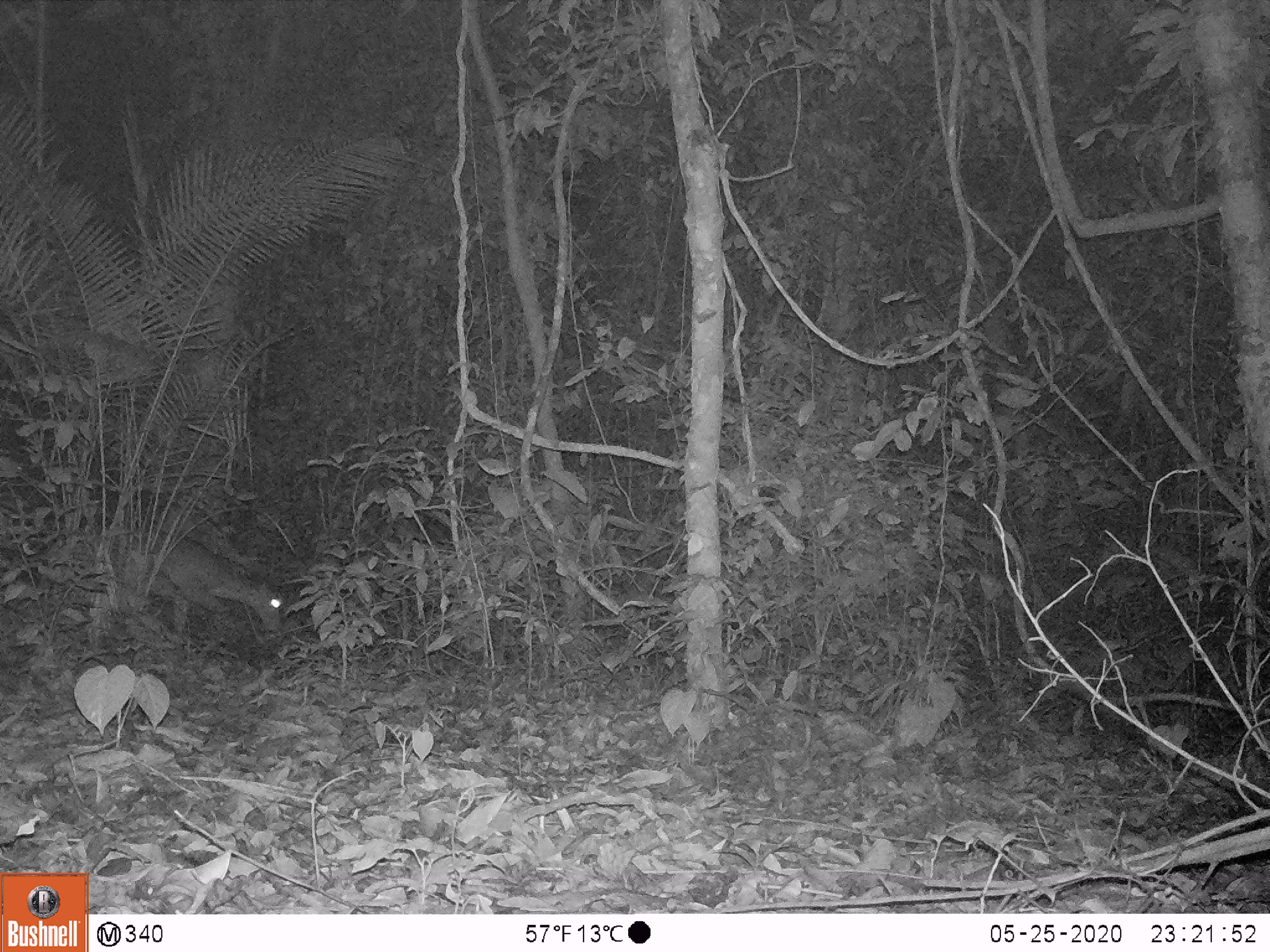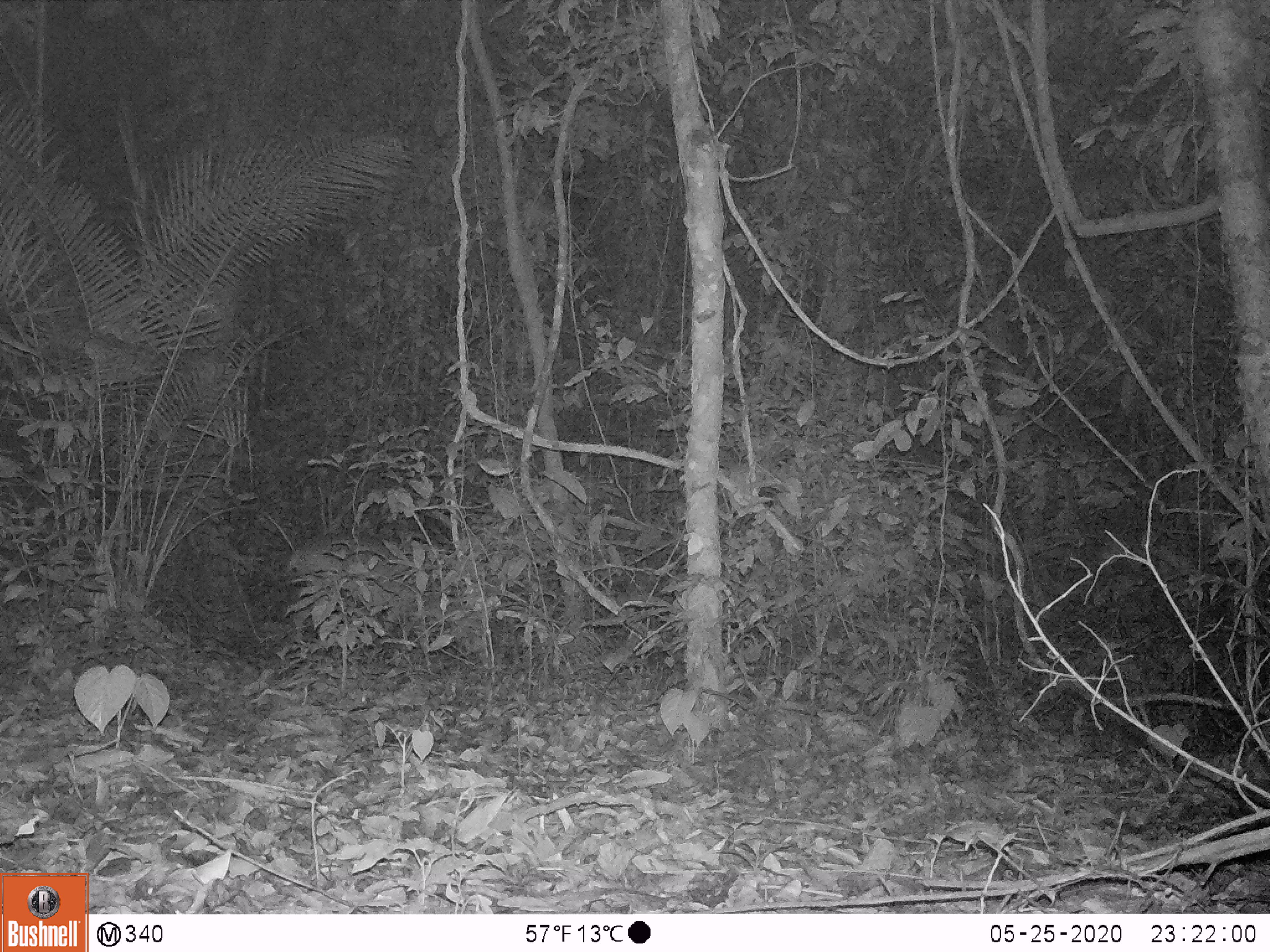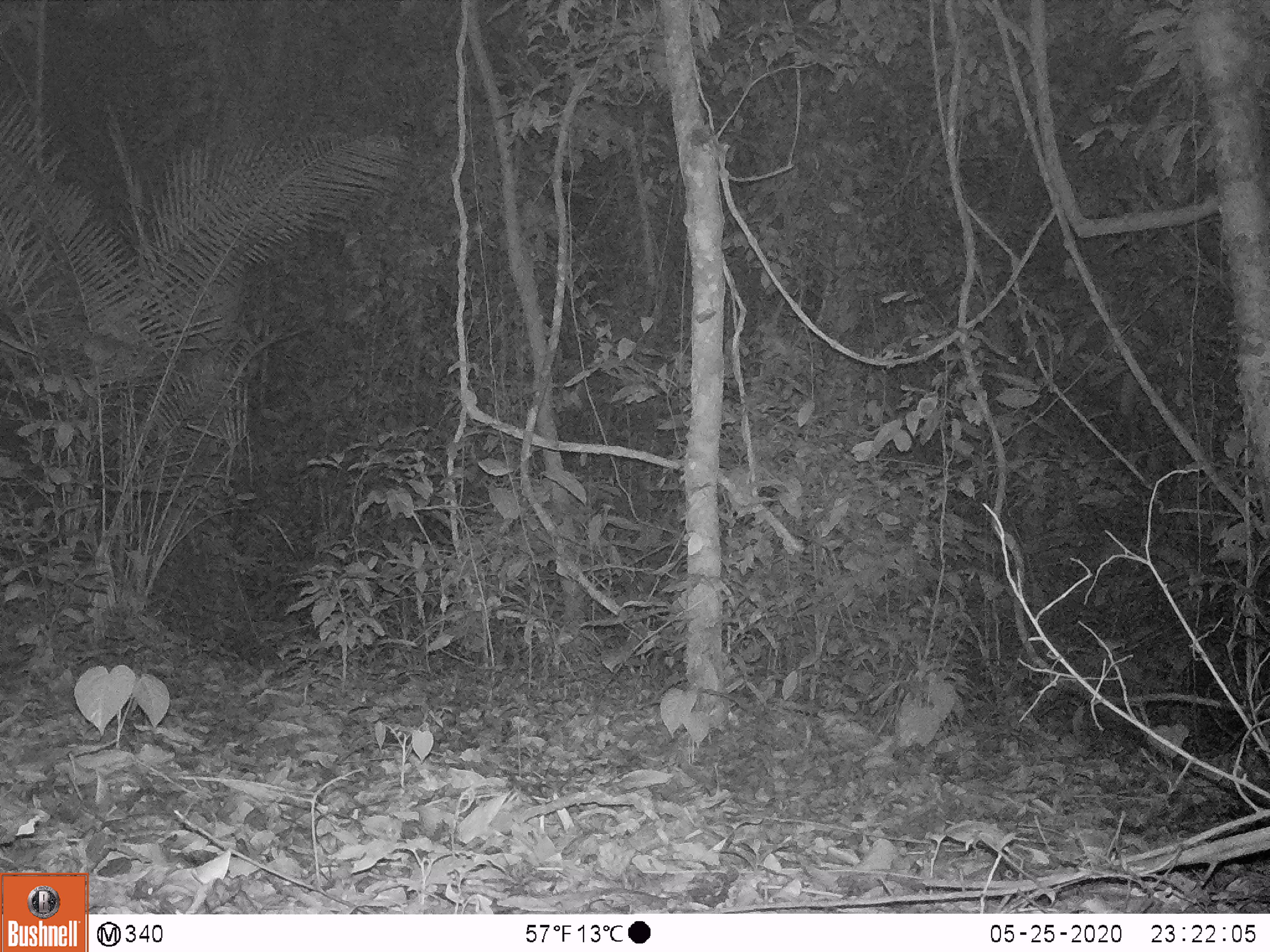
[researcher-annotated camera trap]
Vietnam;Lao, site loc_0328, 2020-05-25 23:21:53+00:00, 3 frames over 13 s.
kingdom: Animalia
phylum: Chordata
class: Mammalia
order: Artiodactyla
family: Cervidae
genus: Muntiacus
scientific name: Muntiacus vuquangensis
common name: large-antlered muntjac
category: large antlered muntjac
Large antlered muntjac (large-antlered muntjac) (Muntiacus vuquangensis). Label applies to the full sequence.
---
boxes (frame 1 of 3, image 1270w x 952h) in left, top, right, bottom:
large antlered muntjac: 126, 528, 284, 635